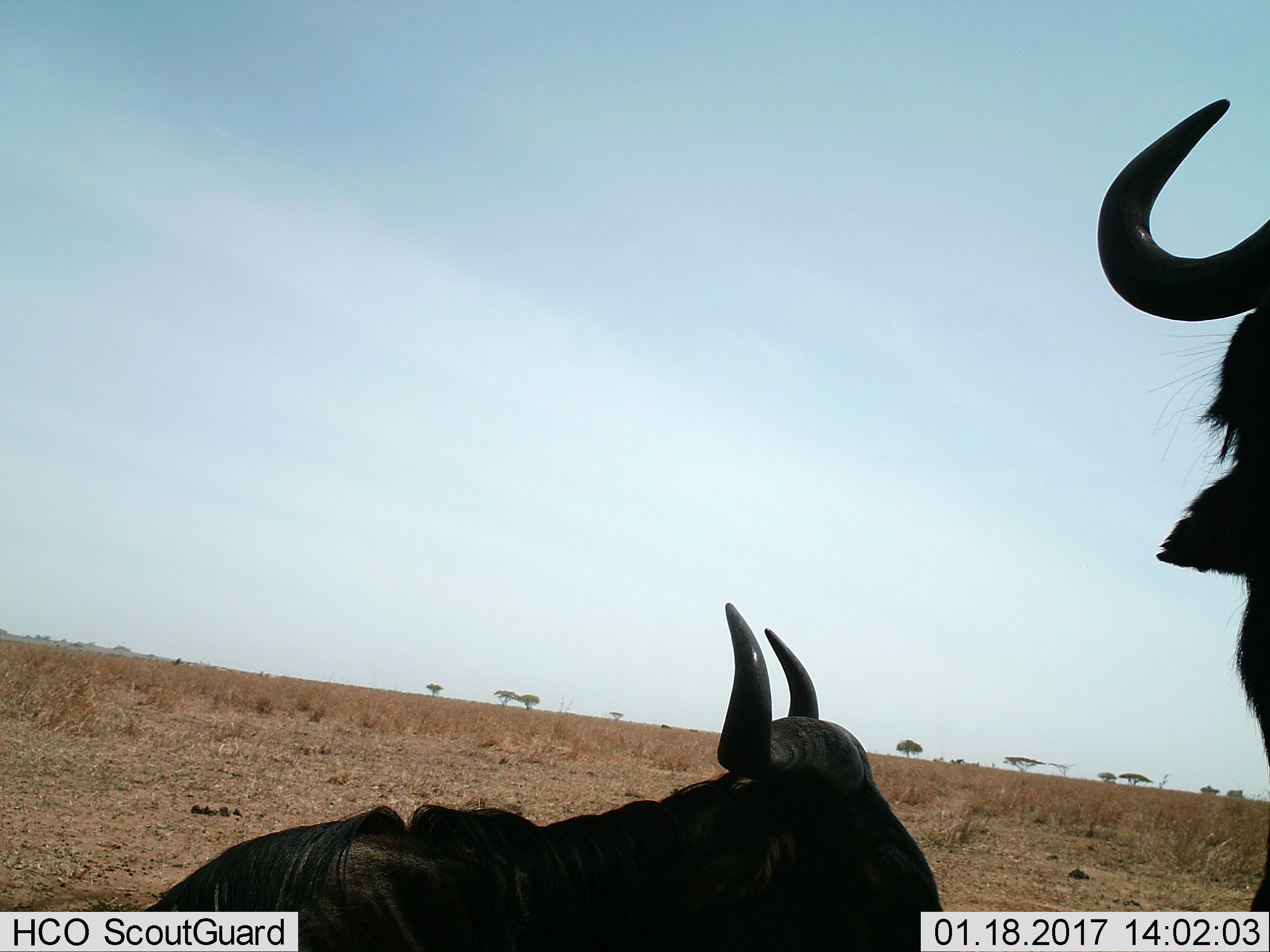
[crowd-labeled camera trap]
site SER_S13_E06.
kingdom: Animalia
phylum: Chordata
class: Mammalia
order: Artiodactyla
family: Bovidae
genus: Connochaetes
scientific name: Connochaetes taurinus taurinus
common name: blue wildebeest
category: wildebeestblue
Wildebeestblue (blue wildebeest) (Connochaetes taurinus taurinus), count 2. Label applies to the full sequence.